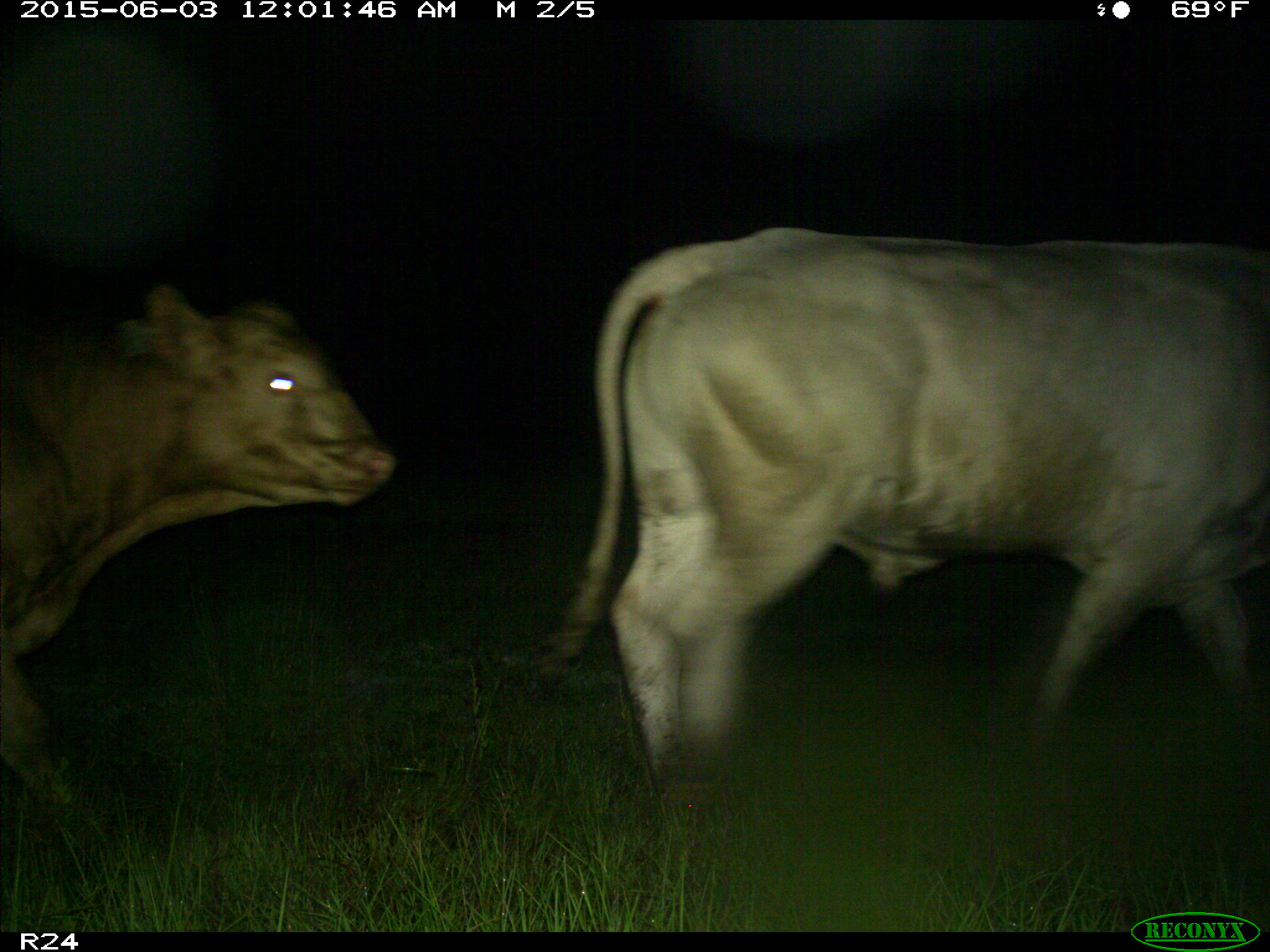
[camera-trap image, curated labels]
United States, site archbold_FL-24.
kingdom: Animalia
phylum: Chordata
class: Mammalia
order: Artiodactyla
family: Bovidae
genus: Bos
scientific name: Bos taurus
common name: domestic cow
Bos taurus (domestic cow).